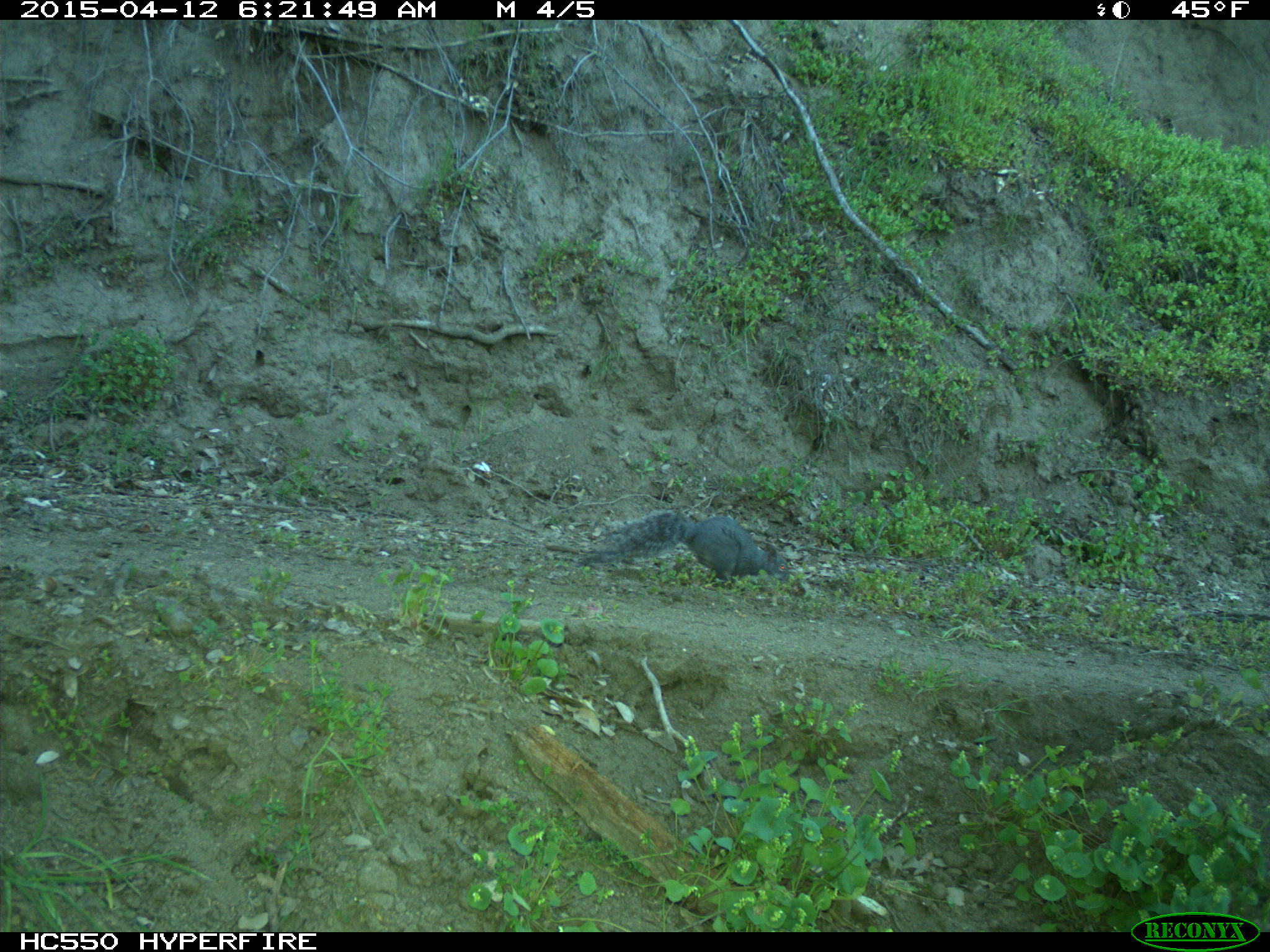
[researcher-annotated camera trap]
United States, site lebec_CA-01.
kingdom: Animalia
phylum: Chordata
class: Mammalia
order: Rodentia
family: Sciuridae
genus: Sciurus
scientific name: Sciurus carolinensis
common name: eastern gray squirrel